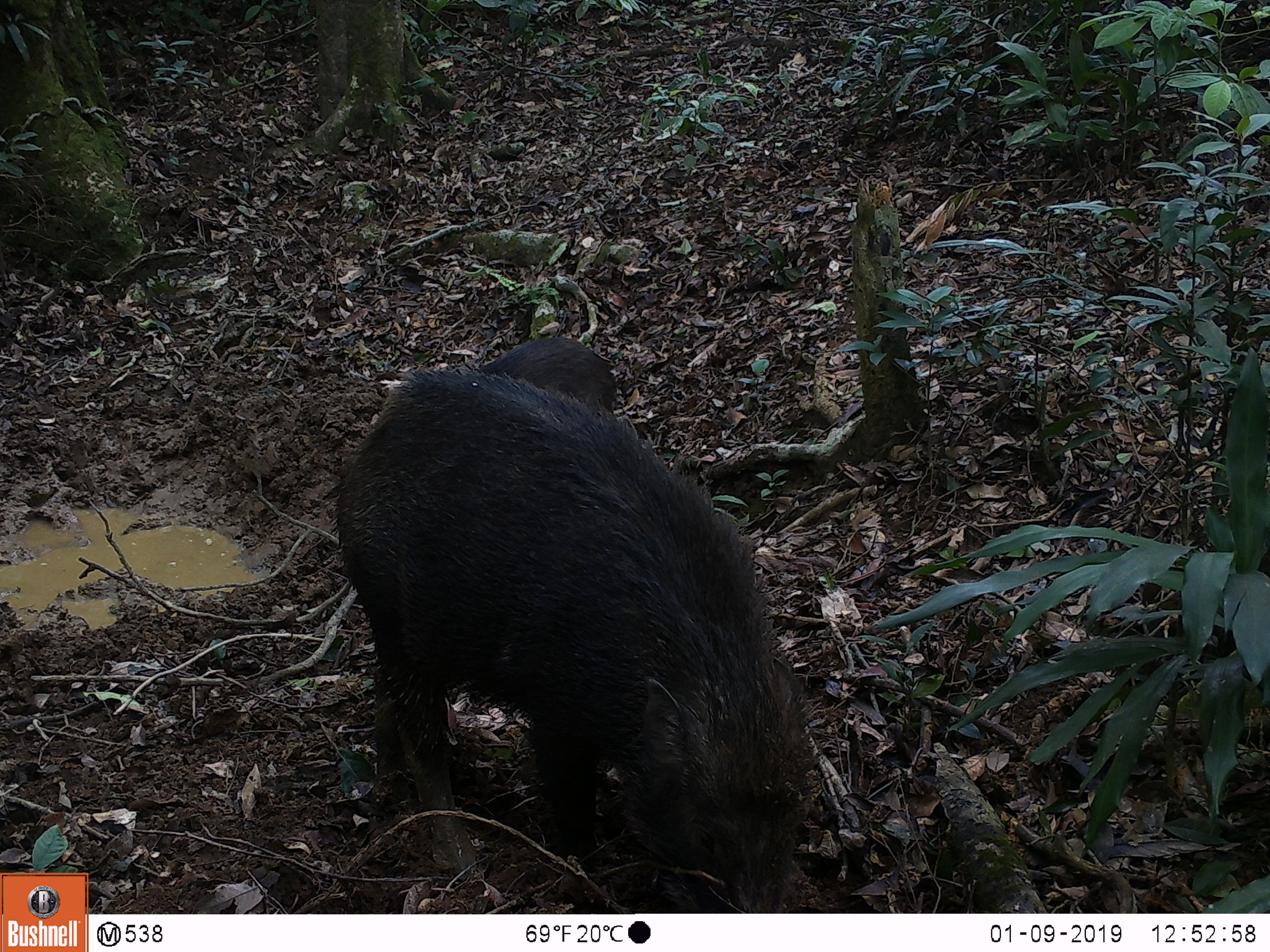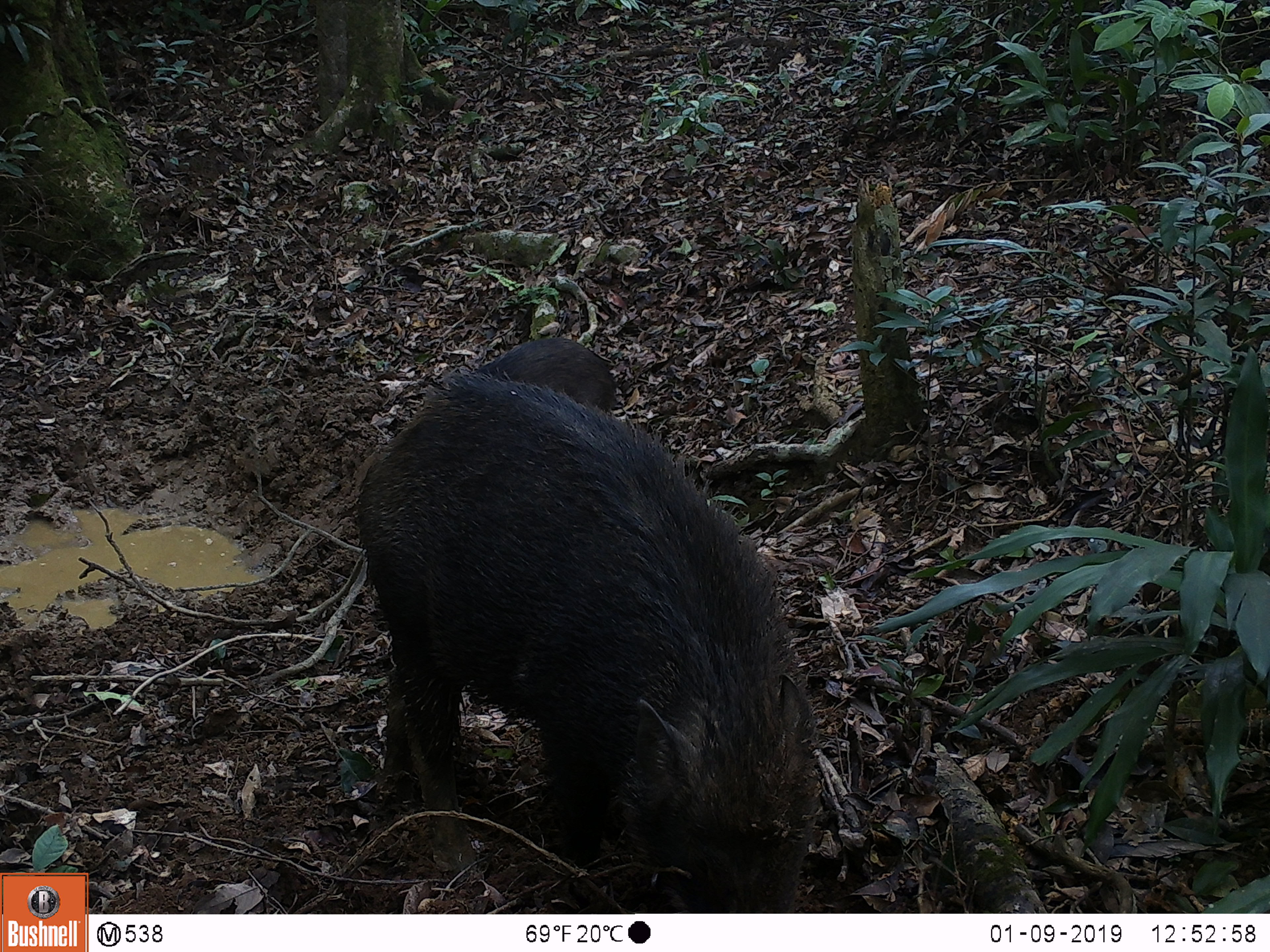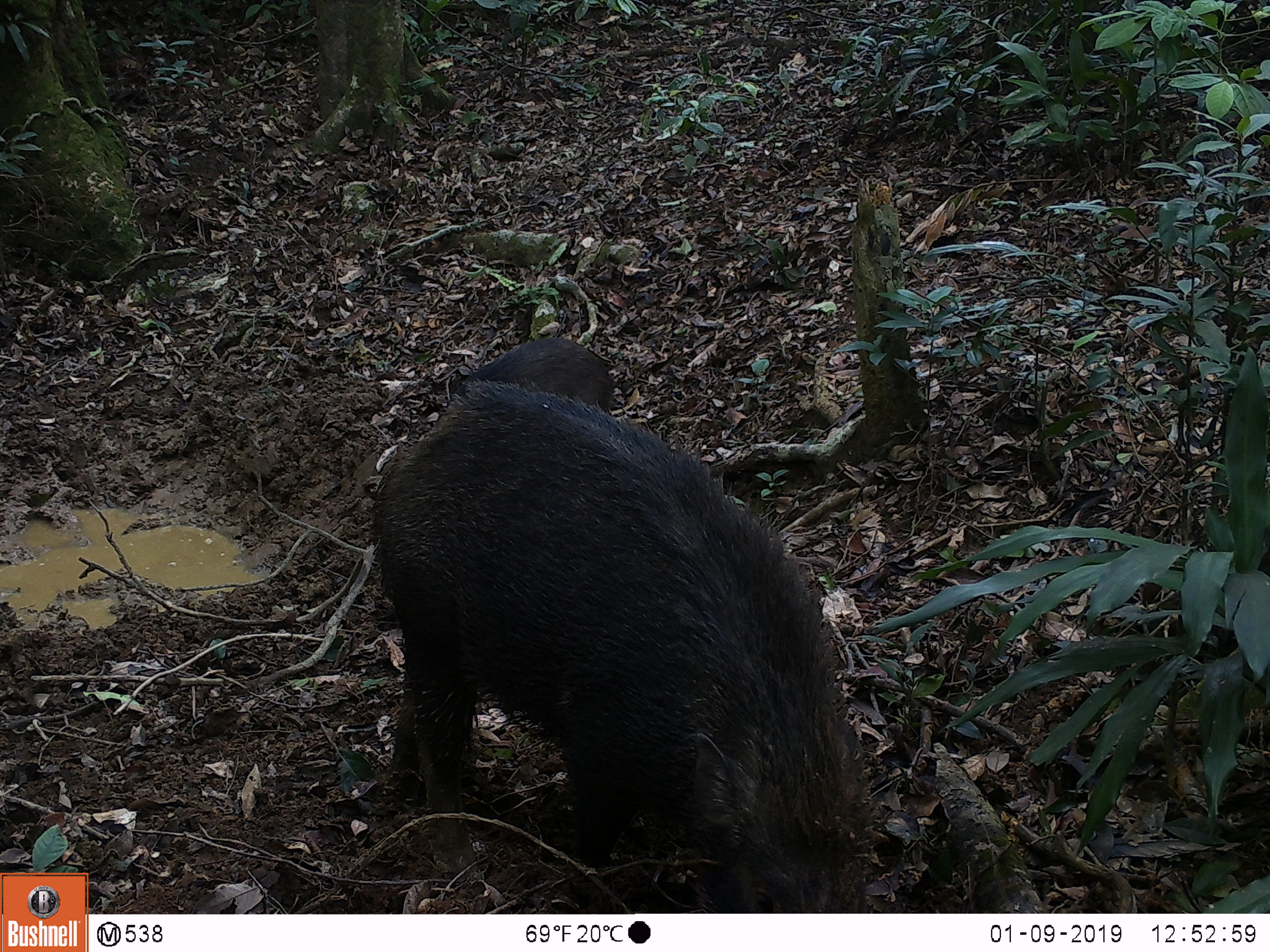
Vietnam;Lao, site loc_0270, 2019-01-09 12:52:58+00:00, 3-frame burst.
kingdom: Animalia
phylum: Chordata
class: Mammalia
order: Artiodactyla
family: Suidae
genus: Sus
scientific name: Sus scrofa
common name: eurasian wild pig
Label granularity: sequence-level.